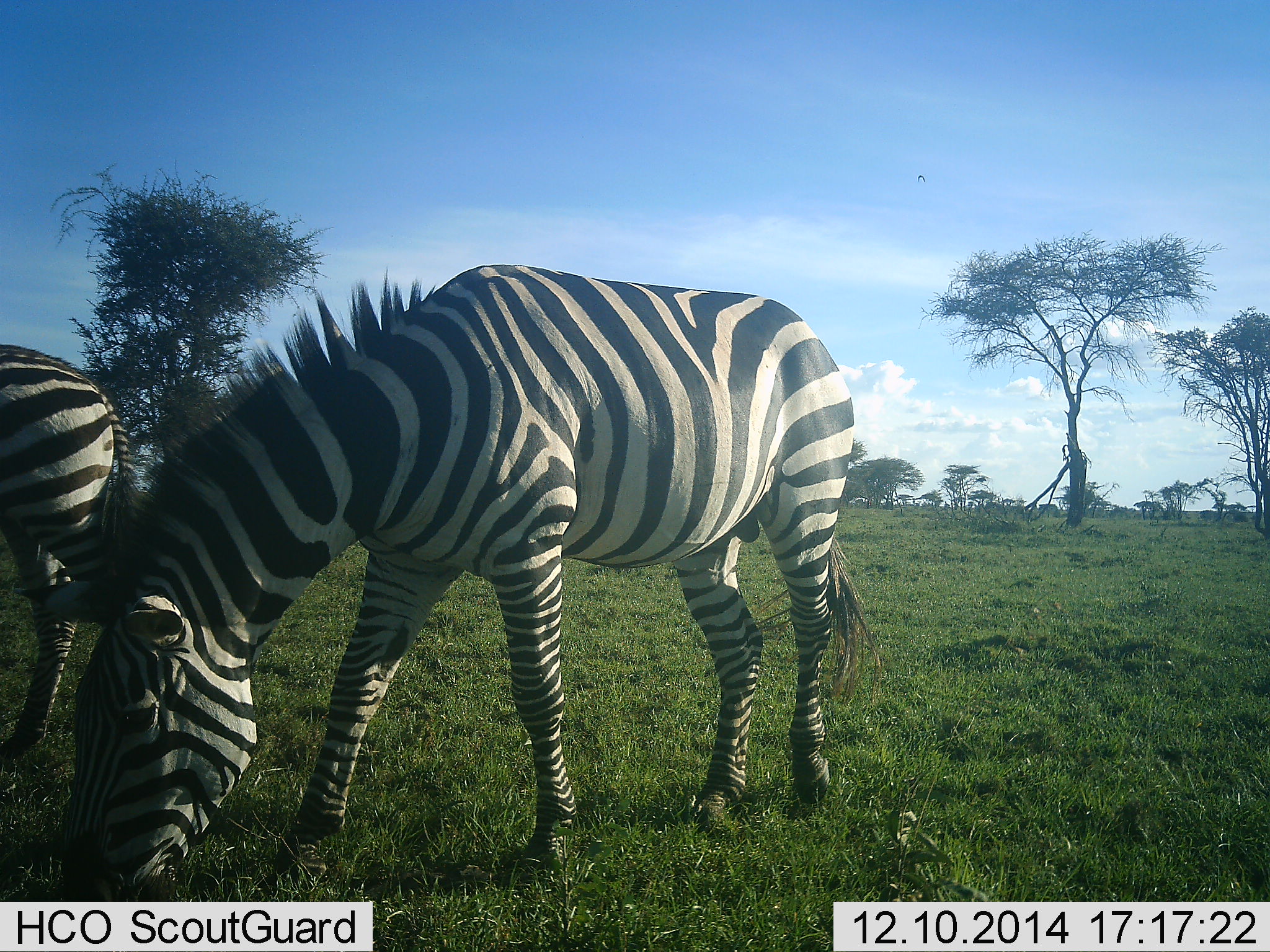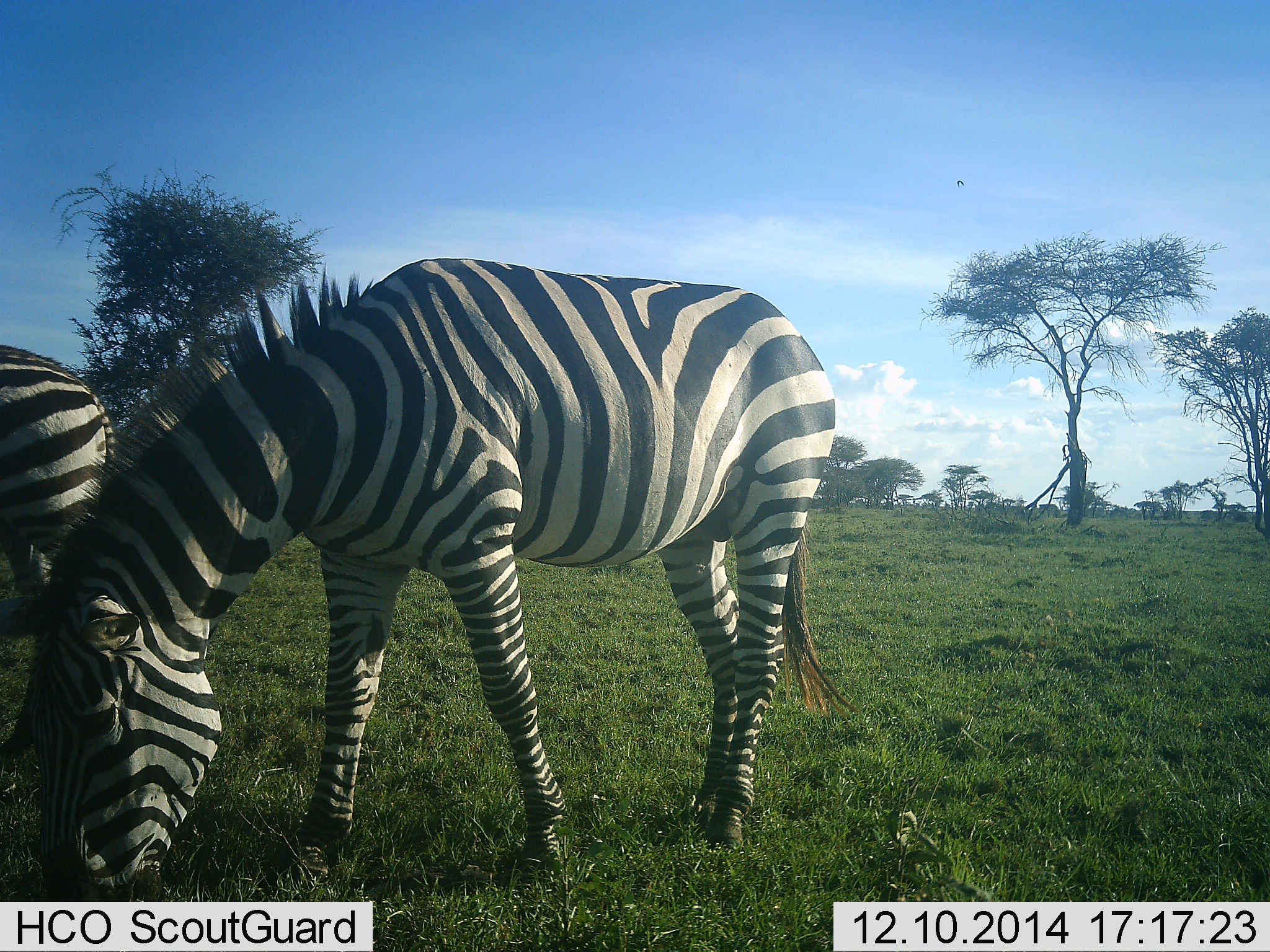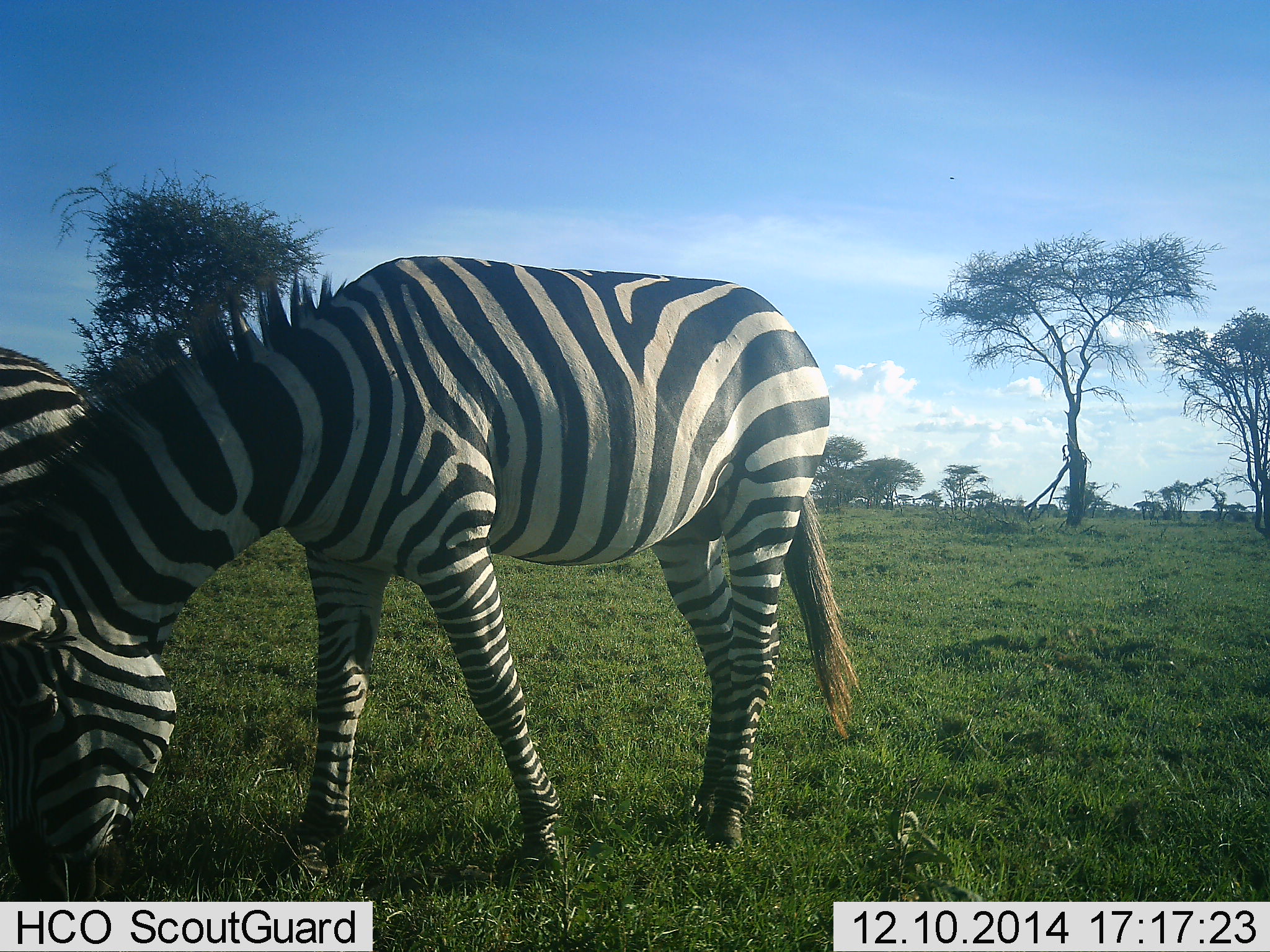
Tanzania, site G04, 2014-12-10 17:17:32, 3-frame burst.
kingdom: Animalia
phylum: Chordata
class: Mammalia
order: Perissodactyla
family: Equidae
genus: Equus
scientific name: Equus quagga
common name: plains zebra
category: zebra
Zebra (plains zebra) (Equus quagga), count 2. Behavior (volunteer vote fractions): standing 36%, resting 0%, moving 0%, interacting 0%. Young present (vote fraction): 0%. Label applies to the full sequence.